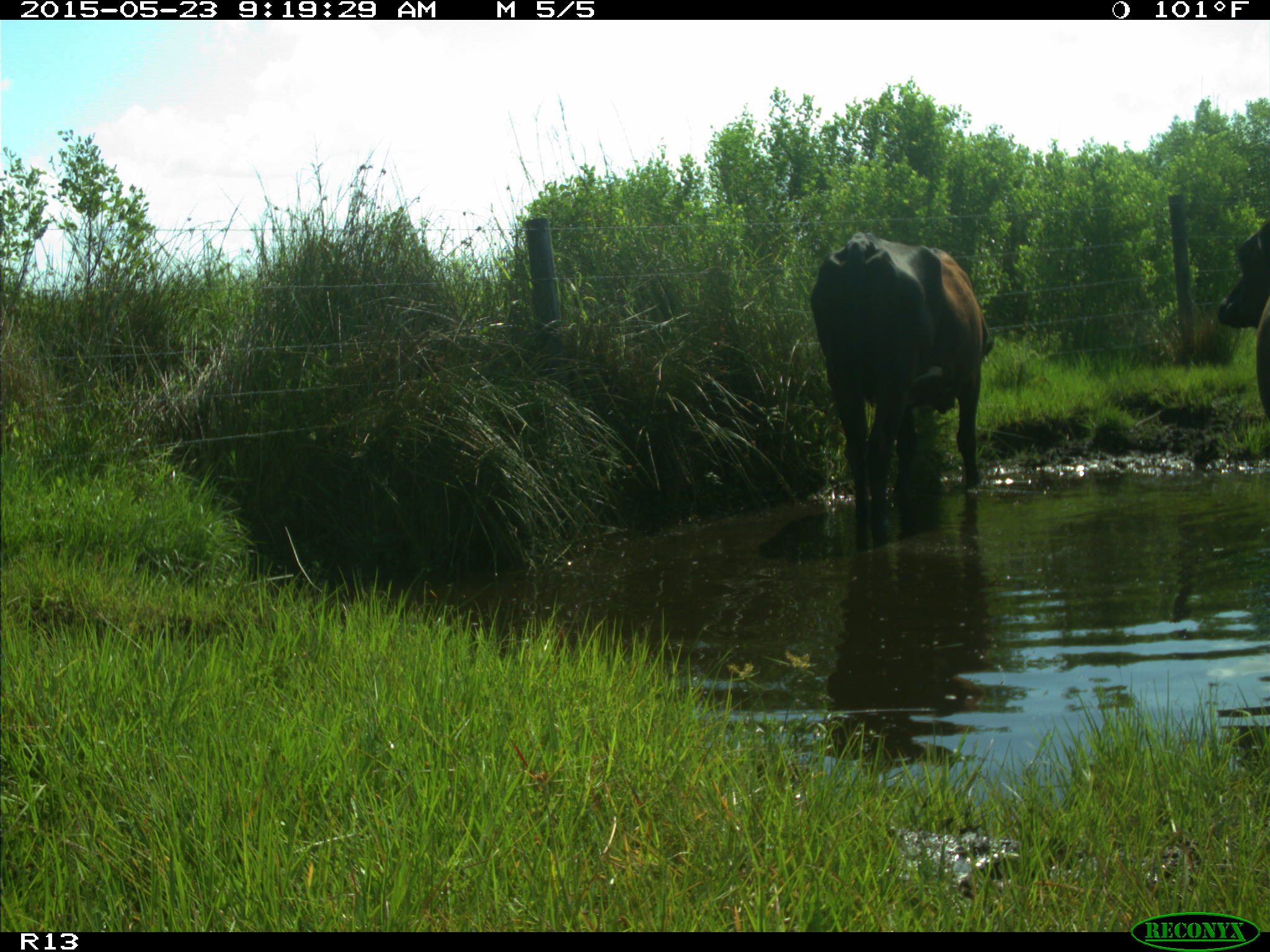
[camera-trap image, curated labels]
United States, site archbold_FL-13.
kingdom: Animalia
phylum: Chordata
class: Mammalia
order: Artiodactyla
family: Bovidae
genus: Bos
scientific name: Bos taurus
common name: domestic cow